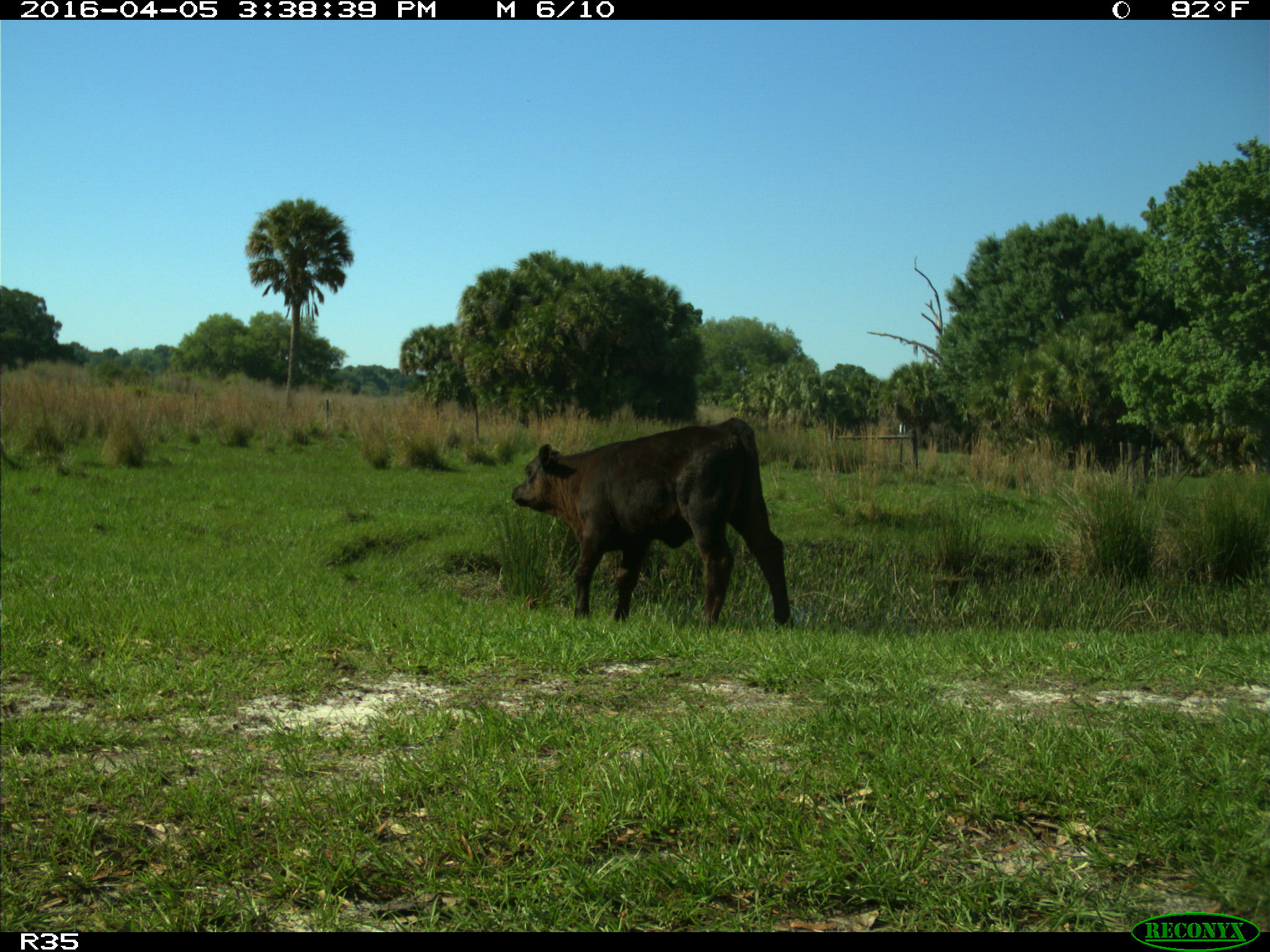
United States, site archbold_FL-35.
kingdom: Animalia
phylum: Chordata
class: Mammalia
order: Artiodactyla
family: Bovidae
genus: Bos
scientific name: Bos taurus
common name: domestic cow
Bos taurus (domestic cow).